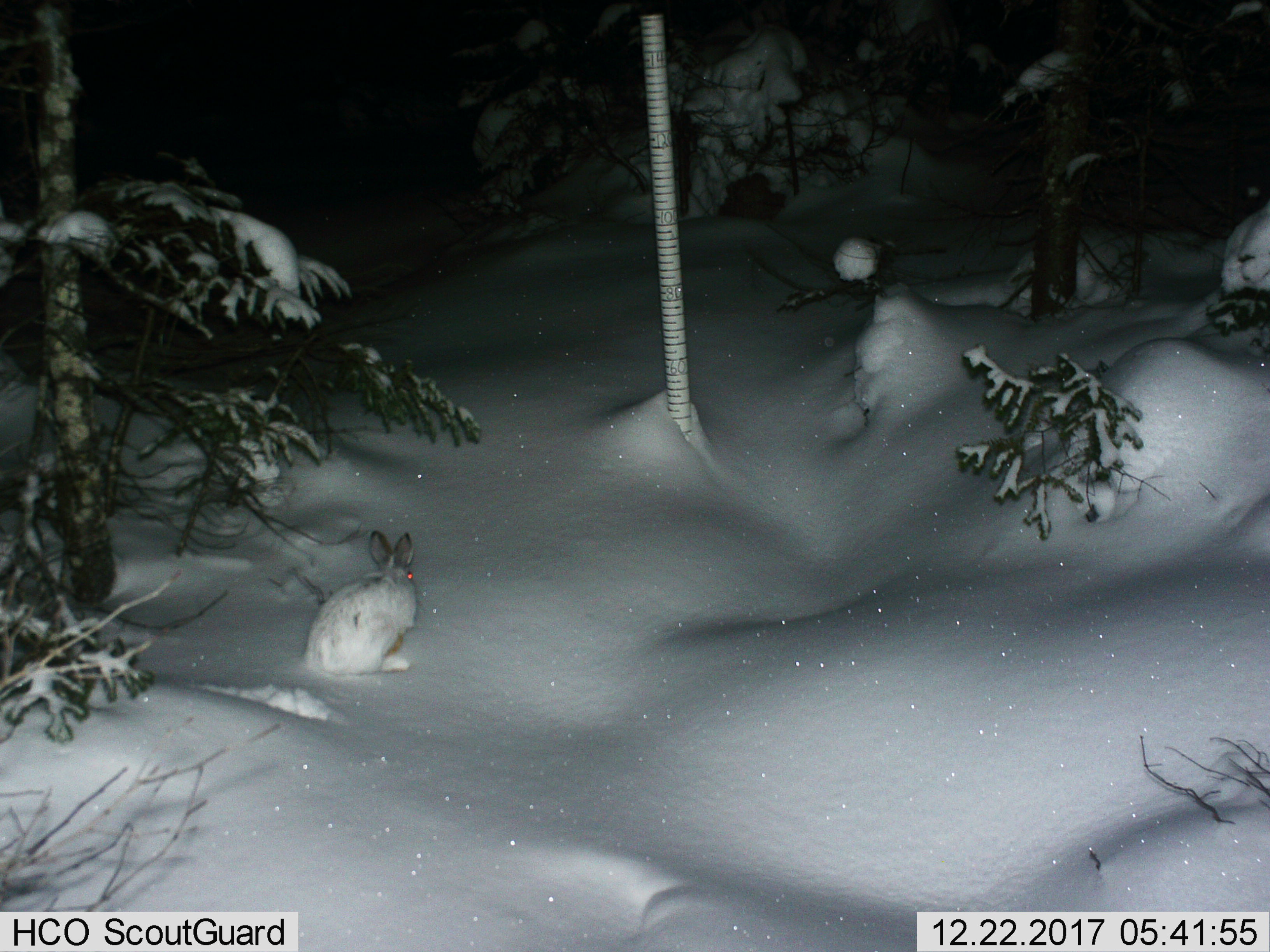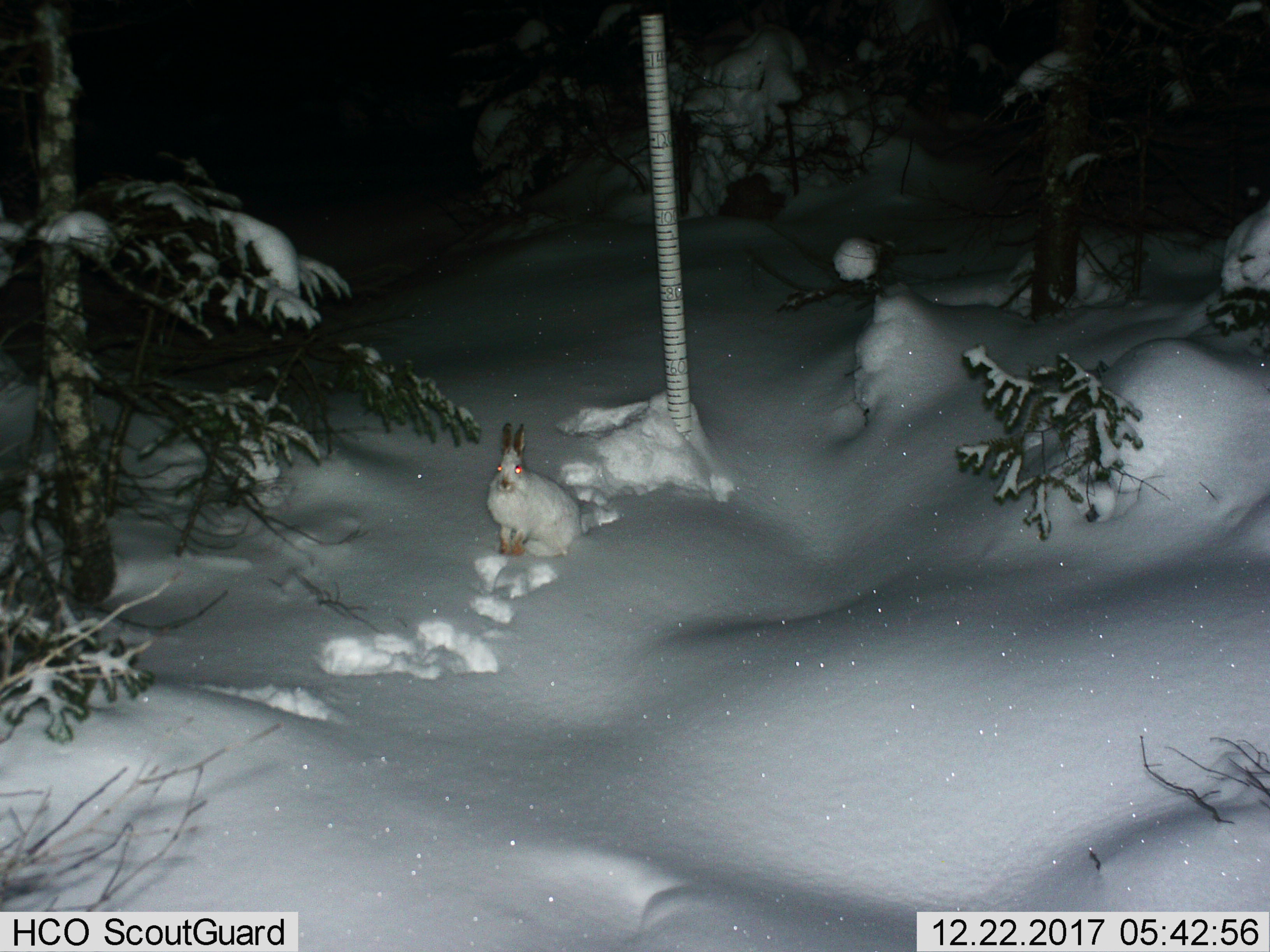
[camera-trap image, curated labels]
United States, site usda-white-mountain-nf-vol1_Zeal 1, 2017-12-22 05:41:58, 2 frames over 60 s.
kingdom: Animalia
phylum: Chordata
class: Mammalia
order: Lagomorpha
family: Leporidae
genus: Lepus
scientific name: Lepus americanus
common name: snowshoe hare